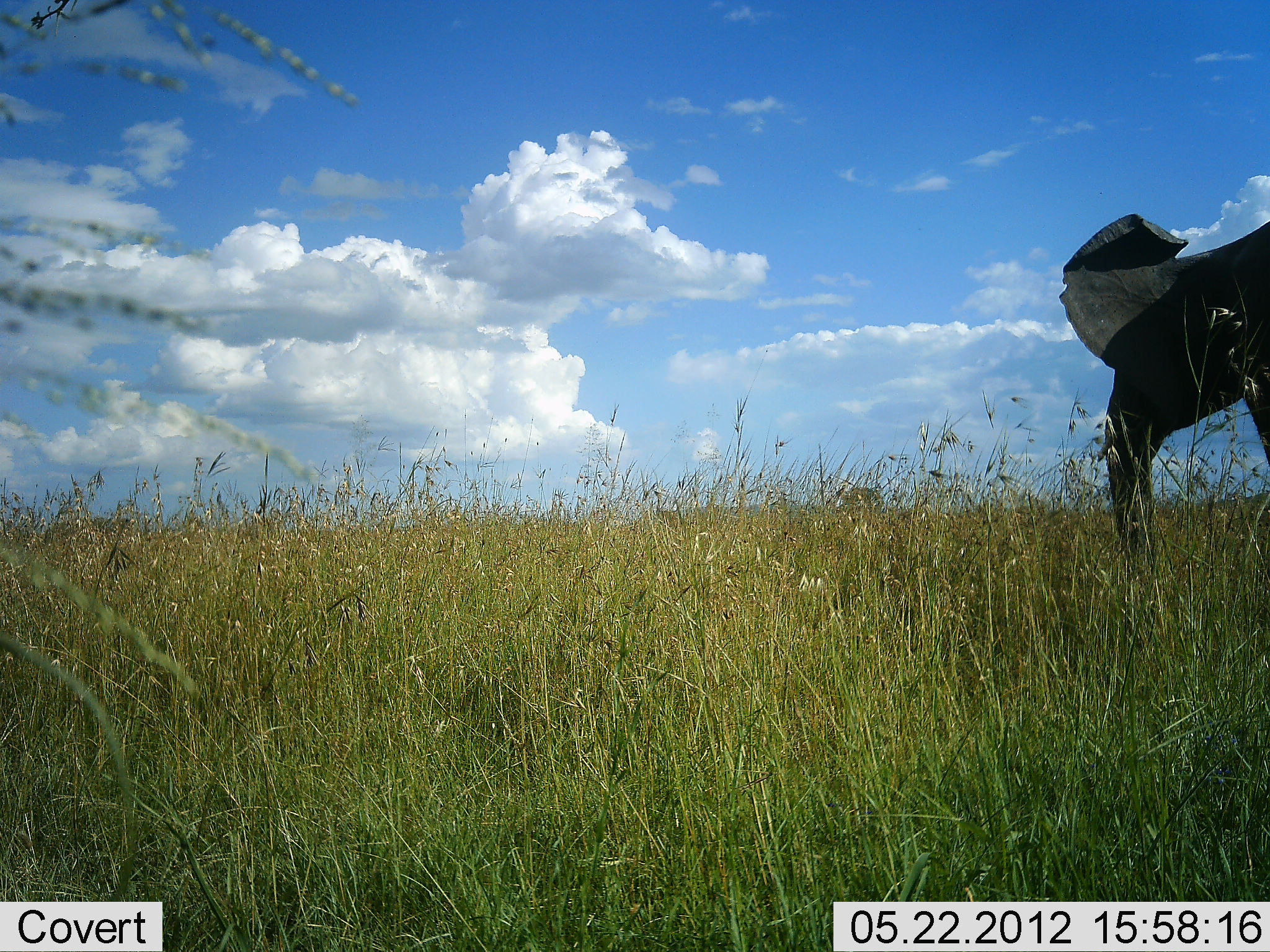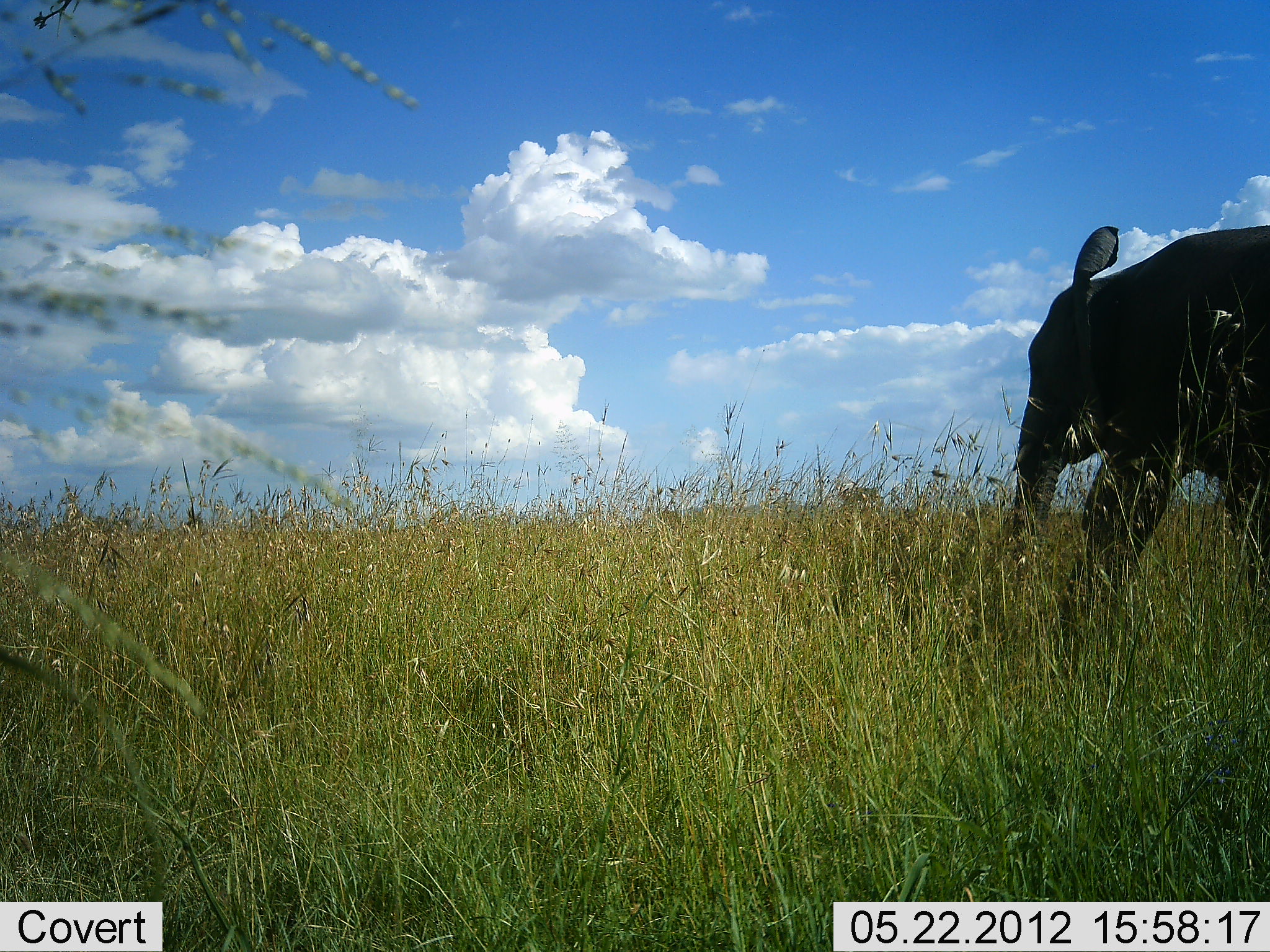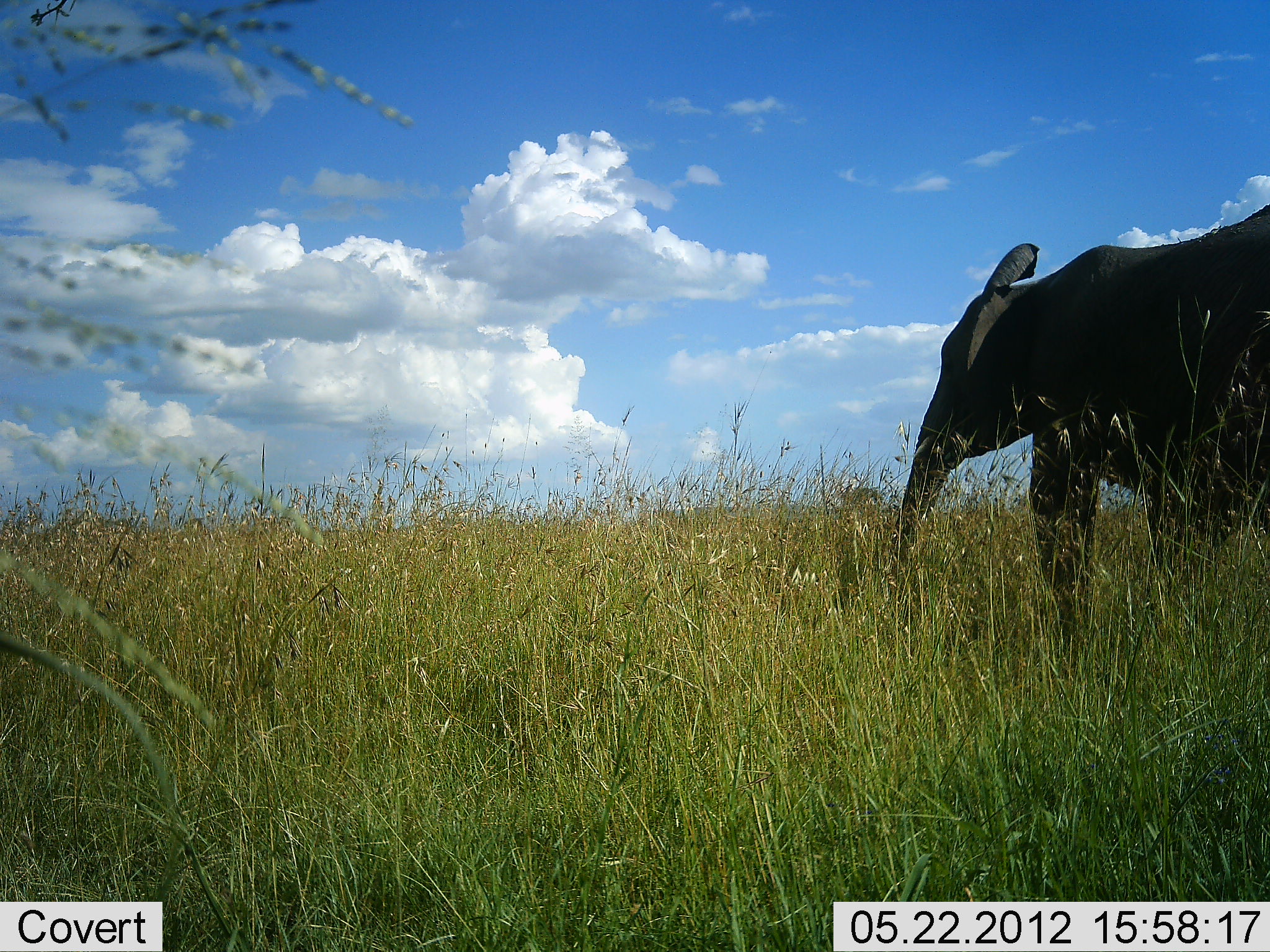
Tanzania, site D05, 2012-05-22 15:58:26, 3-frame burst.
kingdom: Animalia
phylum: Chordata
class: Mammalia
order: Proboscidea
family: Elephantidae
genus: Loxodonta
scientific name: Loxodonta africana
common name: african bush elephant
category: elephant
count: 1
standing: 0%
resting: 0%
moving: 100%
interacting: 10%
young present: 20%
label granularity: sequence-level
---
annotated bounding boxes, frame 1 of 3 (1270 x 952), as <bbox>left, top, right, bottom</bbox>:
animal: <bbox>1057, 212, 1269, 563</bbox>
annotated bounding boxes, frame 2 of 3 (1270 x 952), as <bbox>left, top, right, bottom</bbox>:
animal: <bbox>1016, 224, 1268, 639</bbox>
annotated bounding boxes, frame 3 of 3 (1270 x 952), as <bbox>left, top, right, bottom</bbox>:
animal: <bbox>898, 200, 1269, 649</bbox>